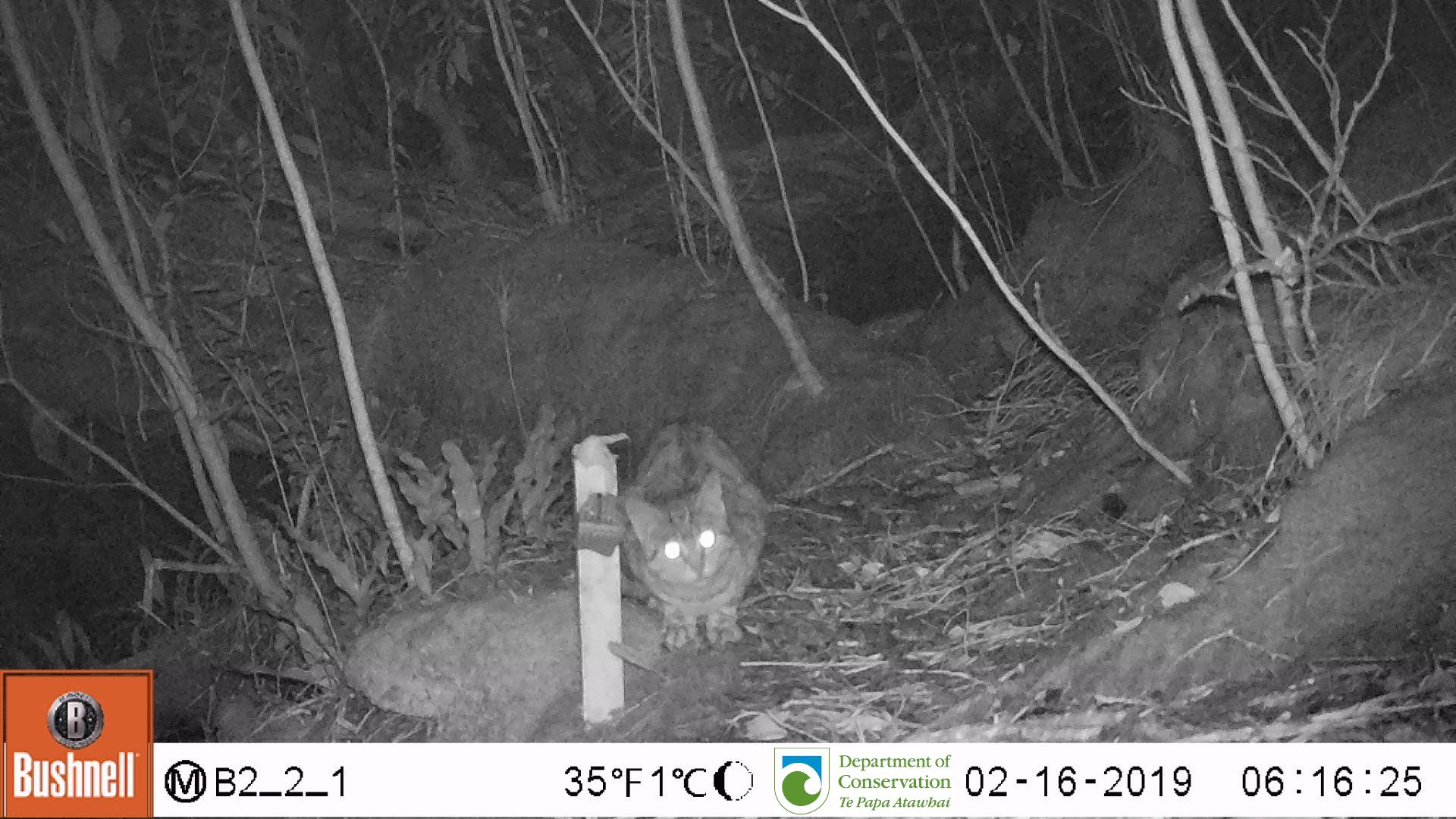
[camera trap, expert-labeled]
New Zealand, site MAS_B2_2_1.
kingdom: Animalia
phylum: Chordata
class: Mammalia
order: Carnivora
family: Felidae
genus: Felis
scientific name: Felis catus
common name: domestic cat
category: cat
Cat (domestic cat) (Felis catus).